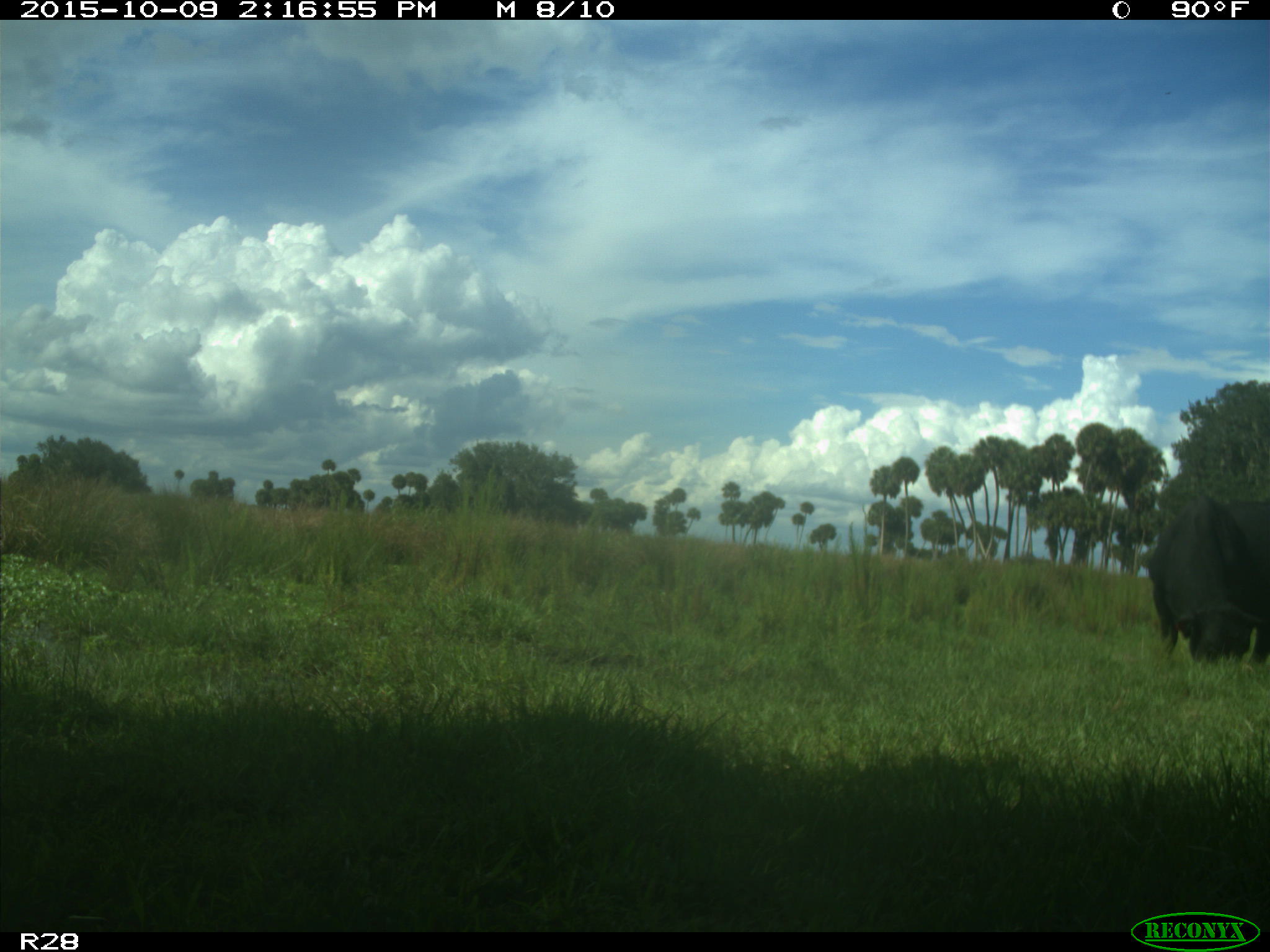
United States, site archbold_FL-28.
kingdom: Animalia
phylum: Chordata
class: Mammalia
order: Artiodactyla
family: Bovidae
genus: Bos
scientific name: Bos taurus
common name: domestic cow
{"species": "Bos taurus (domestic cow)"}